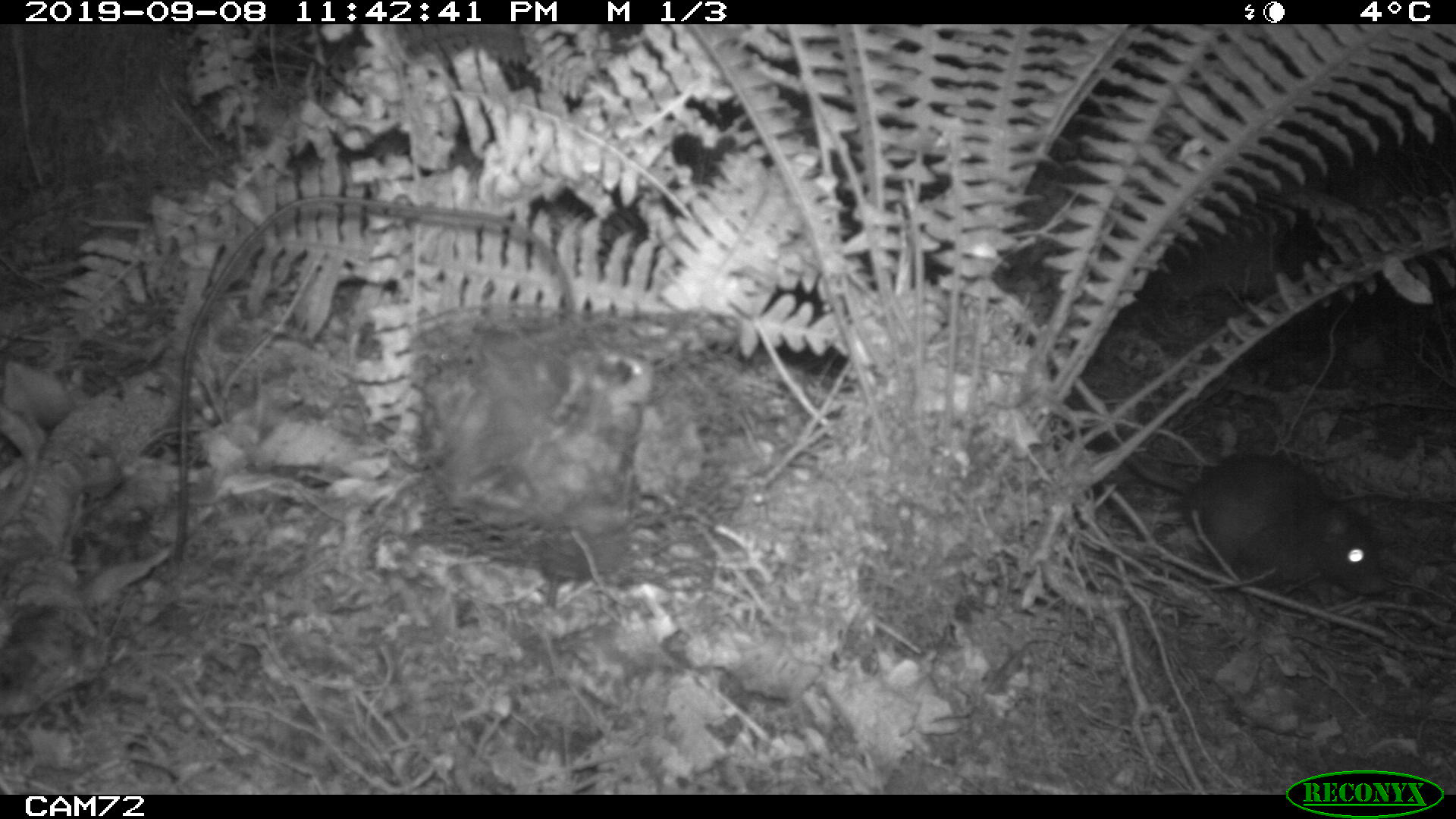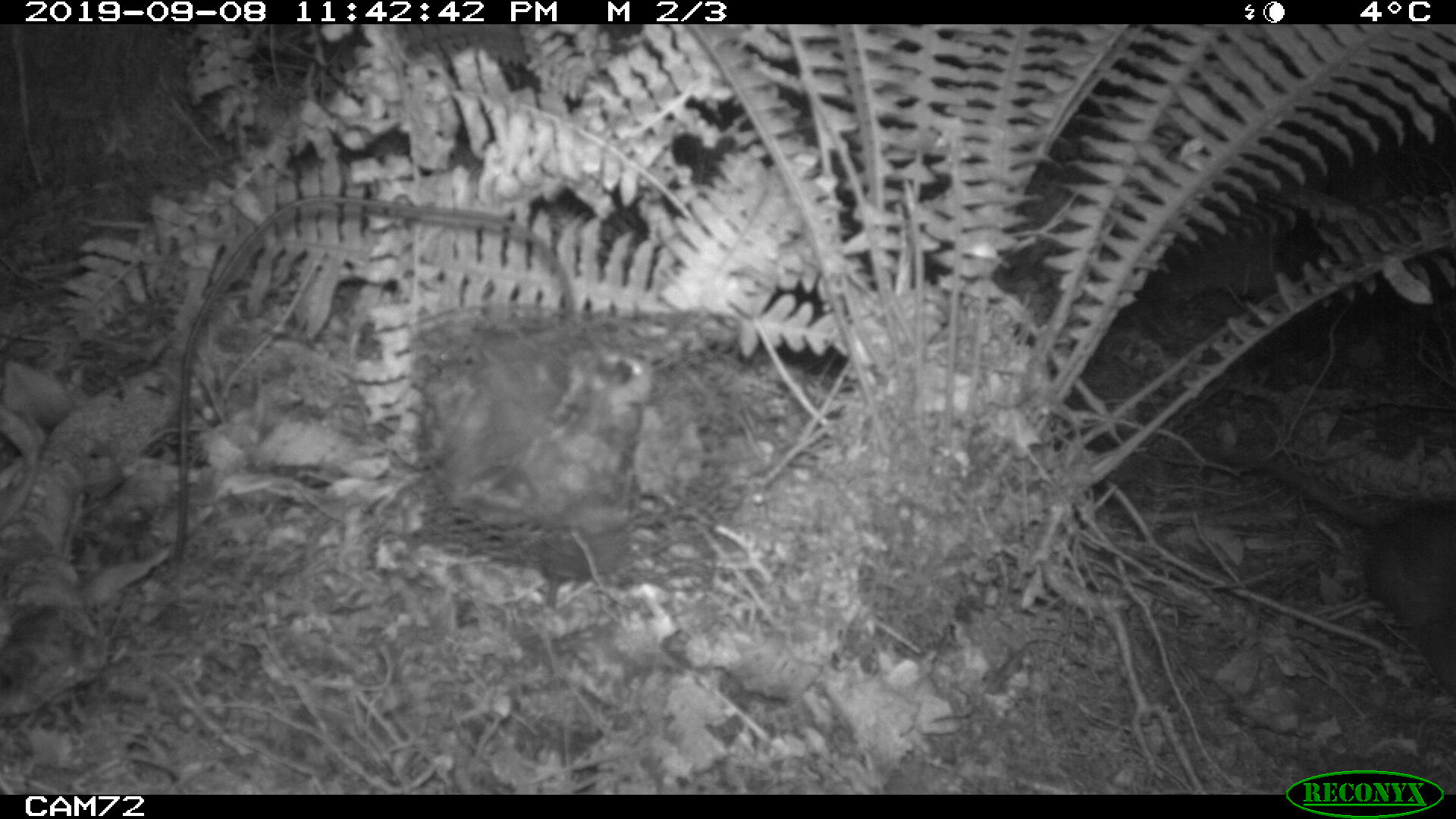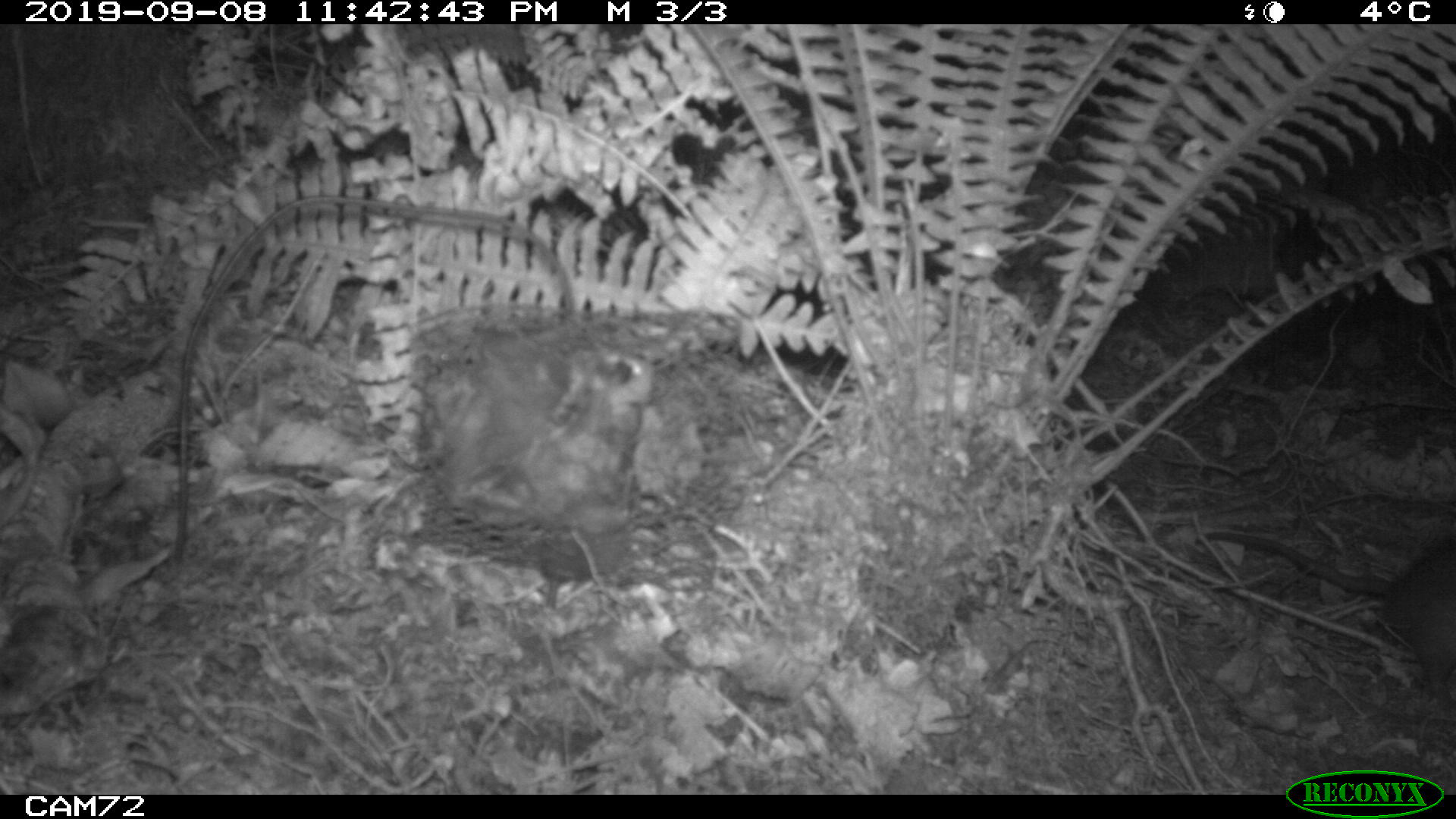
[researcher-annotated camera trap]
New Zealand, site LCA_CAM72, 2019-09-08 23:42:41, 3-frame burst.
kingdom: Animalia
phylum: Chordata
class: Mammalia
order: Rodentia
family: Muridae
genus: Rattus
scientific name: Rattus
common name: rat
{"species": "rat (Rattus)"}